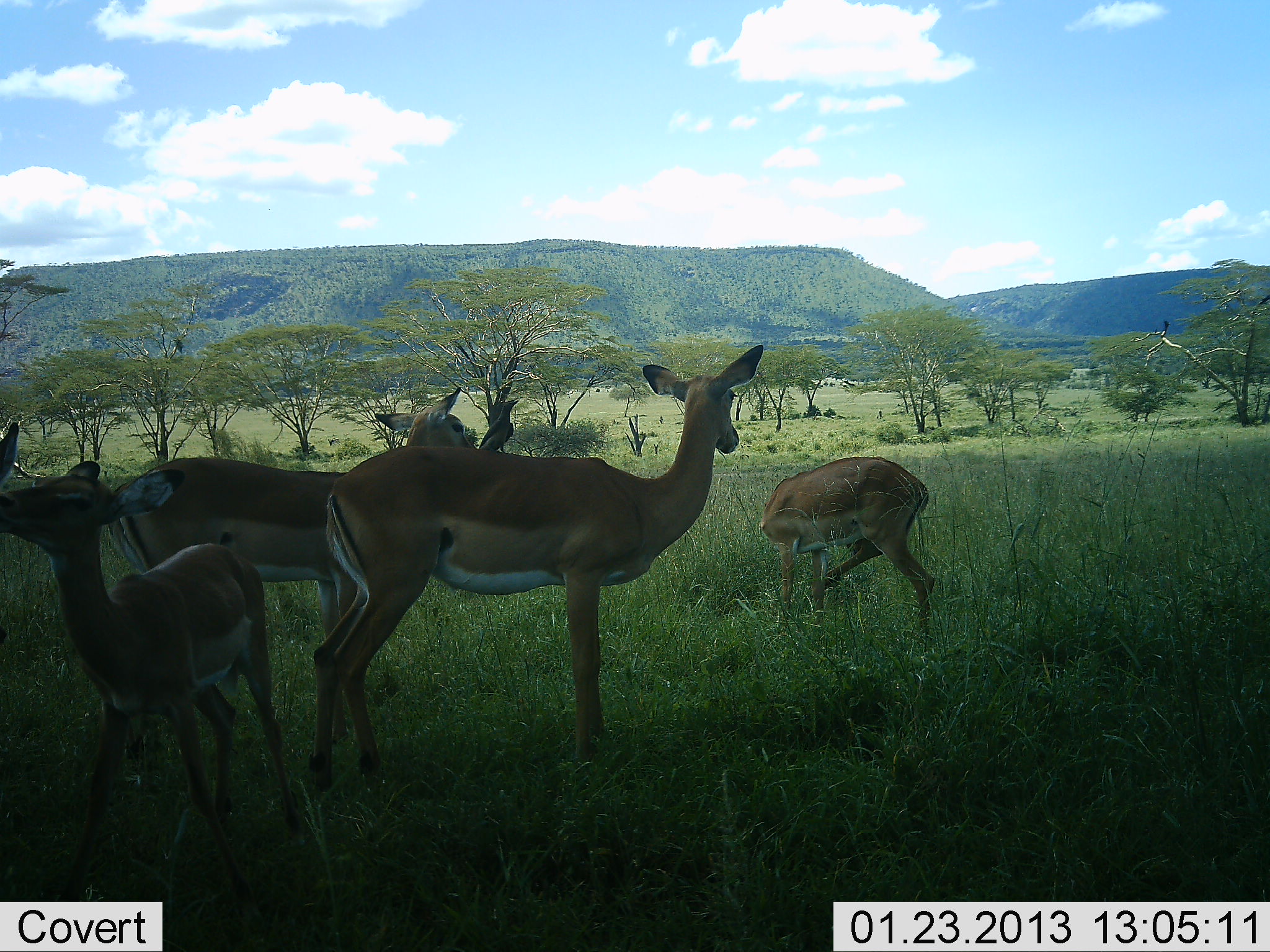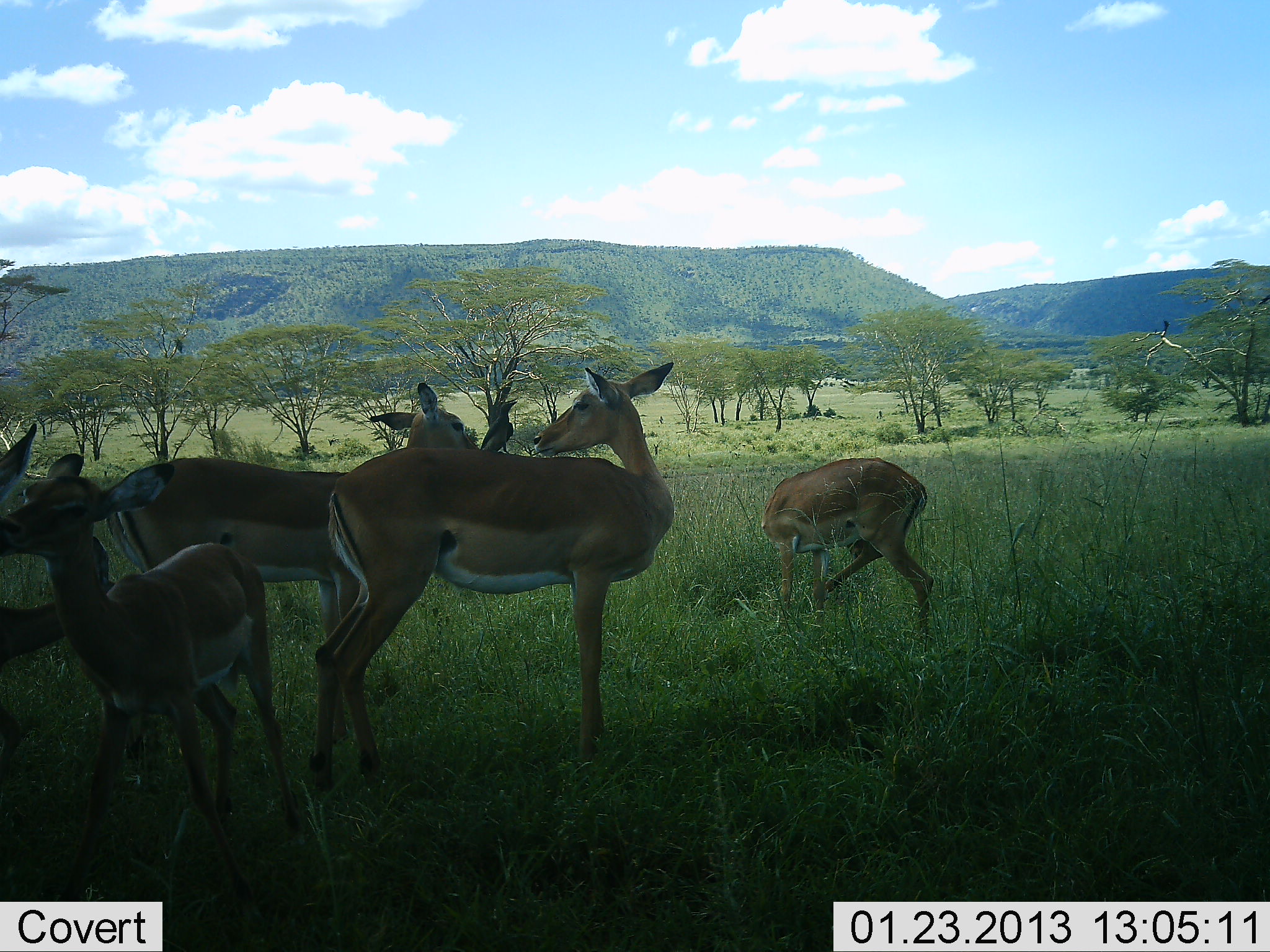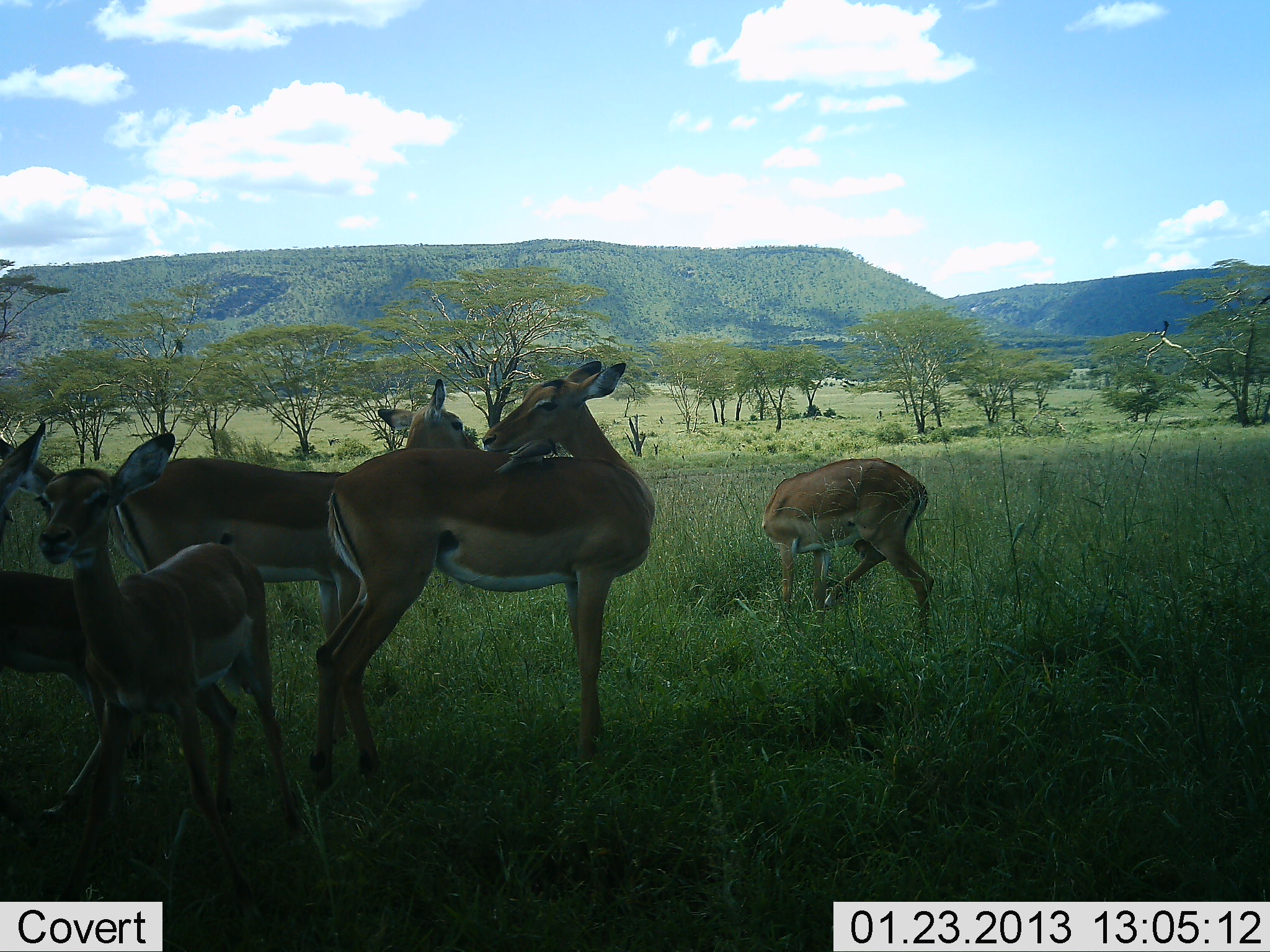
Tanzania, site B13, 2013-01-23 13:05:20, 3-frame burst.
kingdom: Animalia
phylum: Chordata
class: Mammalia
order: Artiodactyla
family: Bovidae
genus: Aepyceros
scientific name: Aepyceros melampus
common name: impala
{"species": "impala (Aepyceros melampus)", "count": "5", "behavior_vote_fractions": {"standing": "95%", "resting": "14%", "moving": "23%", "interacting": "27%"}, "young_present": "64%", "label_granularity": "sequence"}